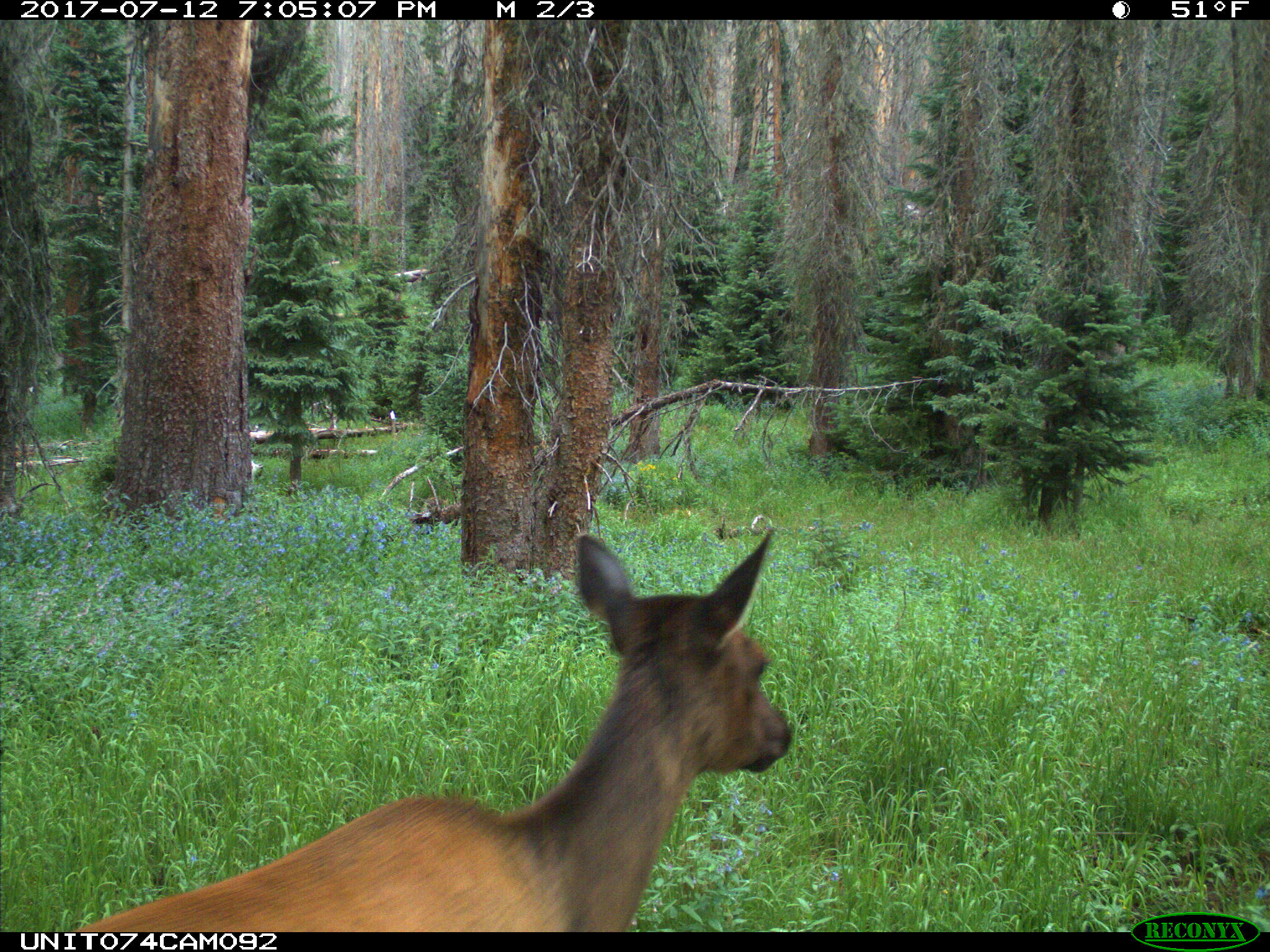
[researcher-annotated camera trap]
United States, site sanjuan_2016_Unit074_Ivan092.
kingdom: Animalia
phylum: Chordata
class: Mammalia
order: Artiodactyla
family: Cervidae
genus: Cervus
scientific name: Cervus elaphus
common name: red deer